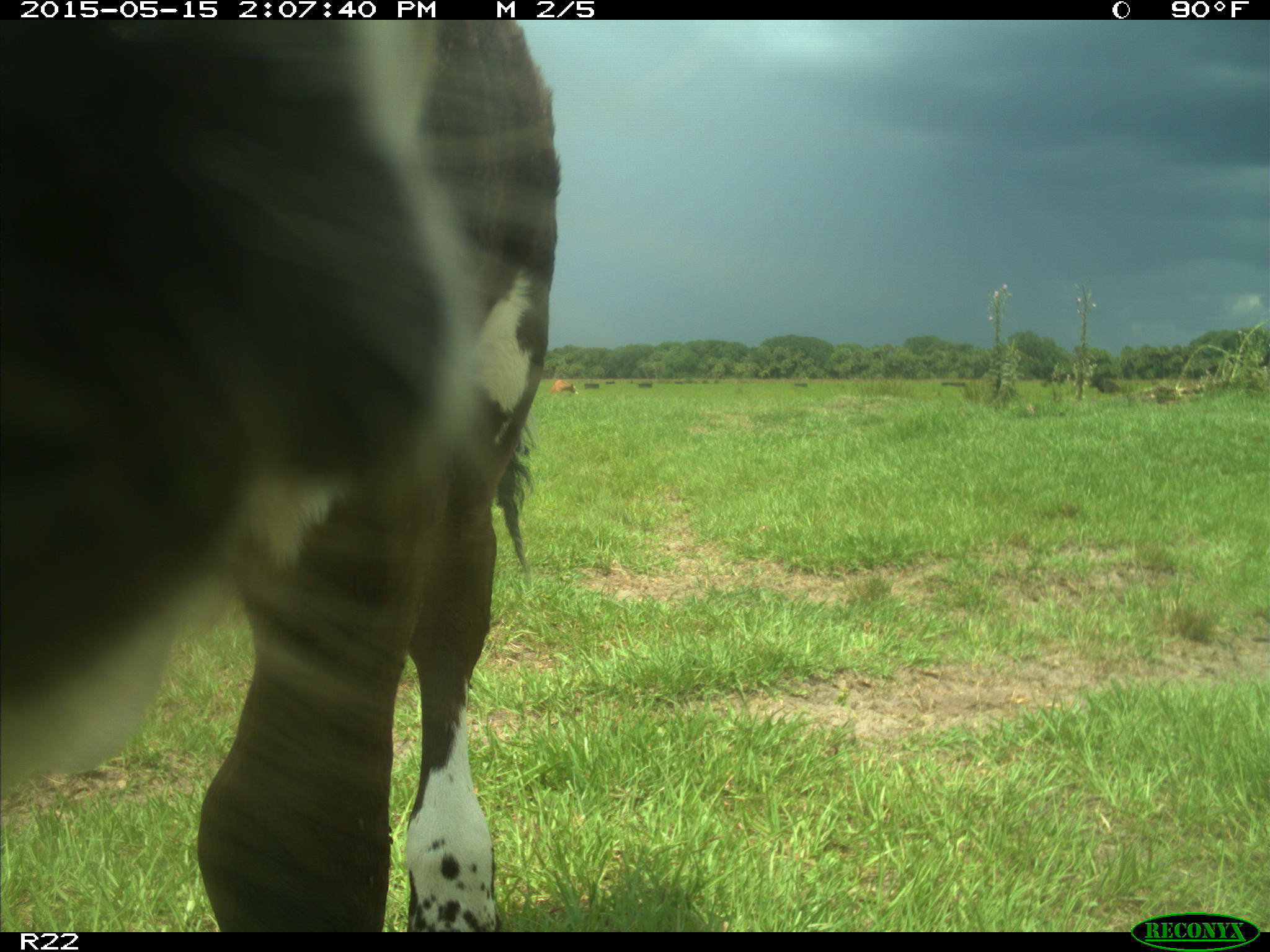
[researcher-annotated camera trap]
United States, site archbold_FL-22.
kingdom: Animalia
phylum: Chordata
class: Mammalia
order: Artiodactyla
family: Bovidae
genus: Bos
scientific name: Bos taurus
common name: domestic cow